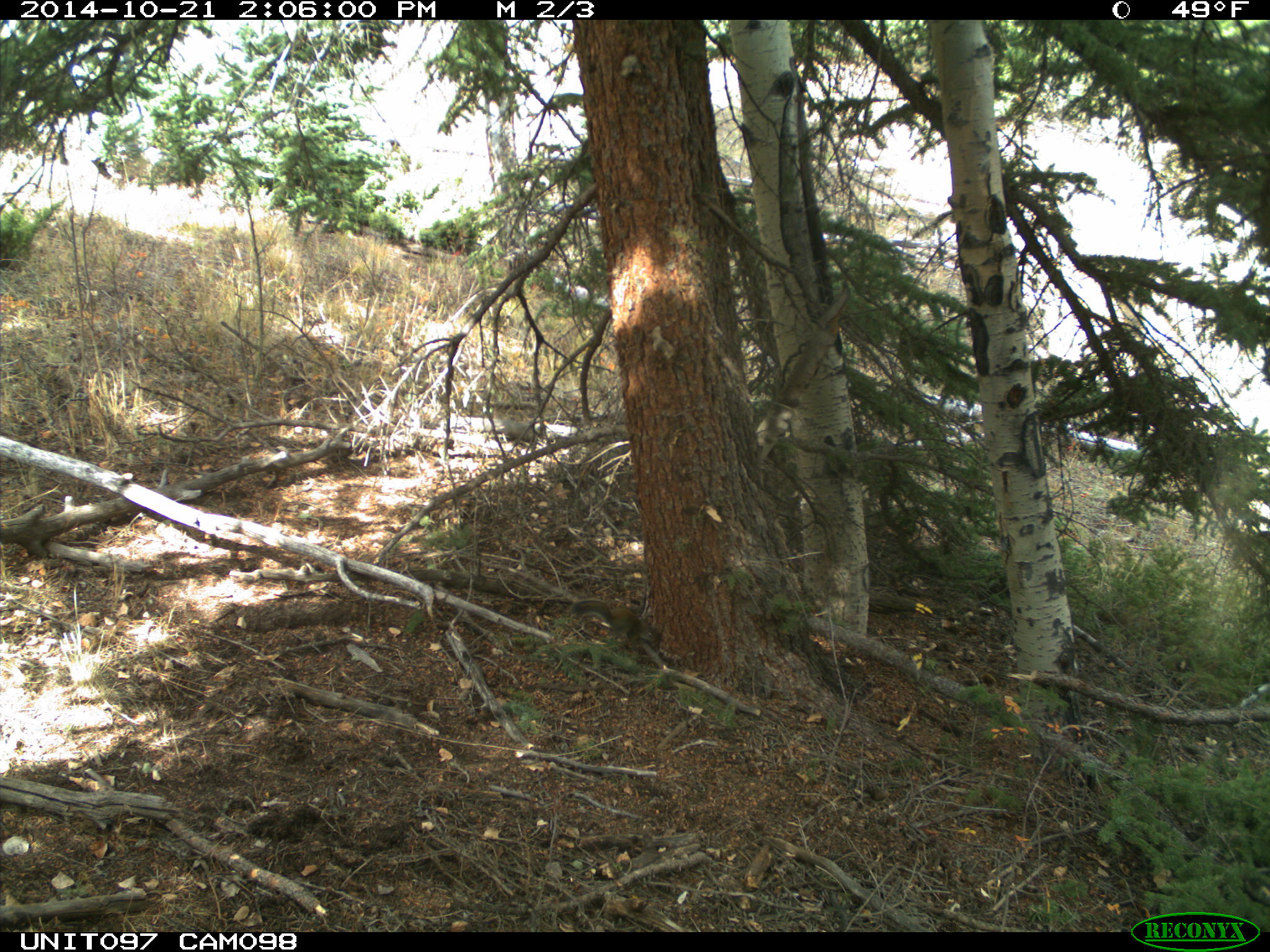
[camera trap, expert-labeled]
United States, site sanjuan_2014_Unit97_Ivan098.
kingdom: Animalia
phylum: Chordata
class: Mammalia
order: Rodentia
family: Sciuridae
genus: Tamiasciurus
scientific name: Tamiasciurus hudsonicus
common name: american red squirrel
Tamiasciurus hudsonicus (american red squirrel).